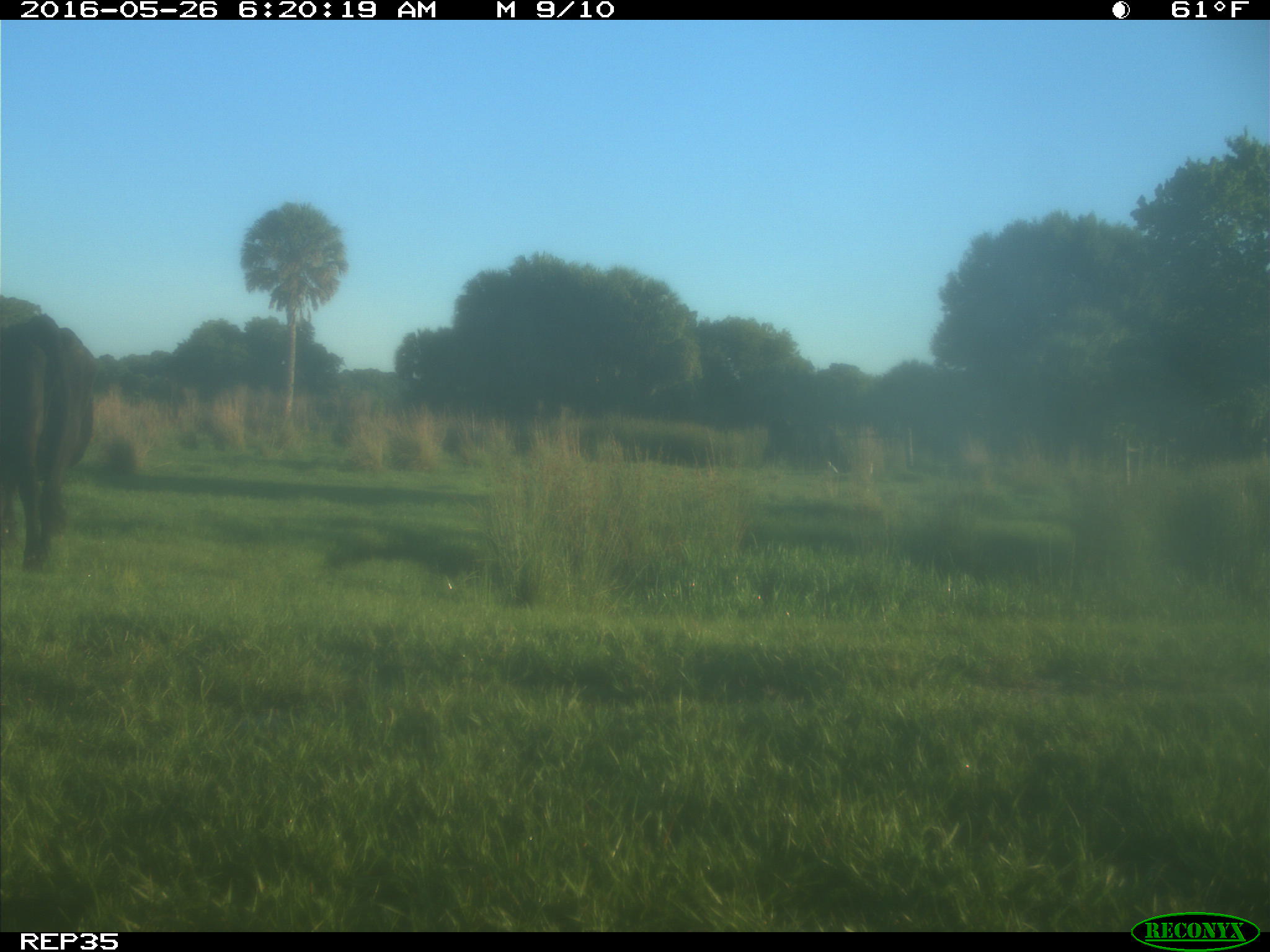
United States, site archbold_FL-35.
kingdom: Animalia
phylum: Chordata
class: Mammalia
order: Artiodactyla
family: Bovidae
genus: Bos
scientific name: Bos taurus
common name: domestic cow